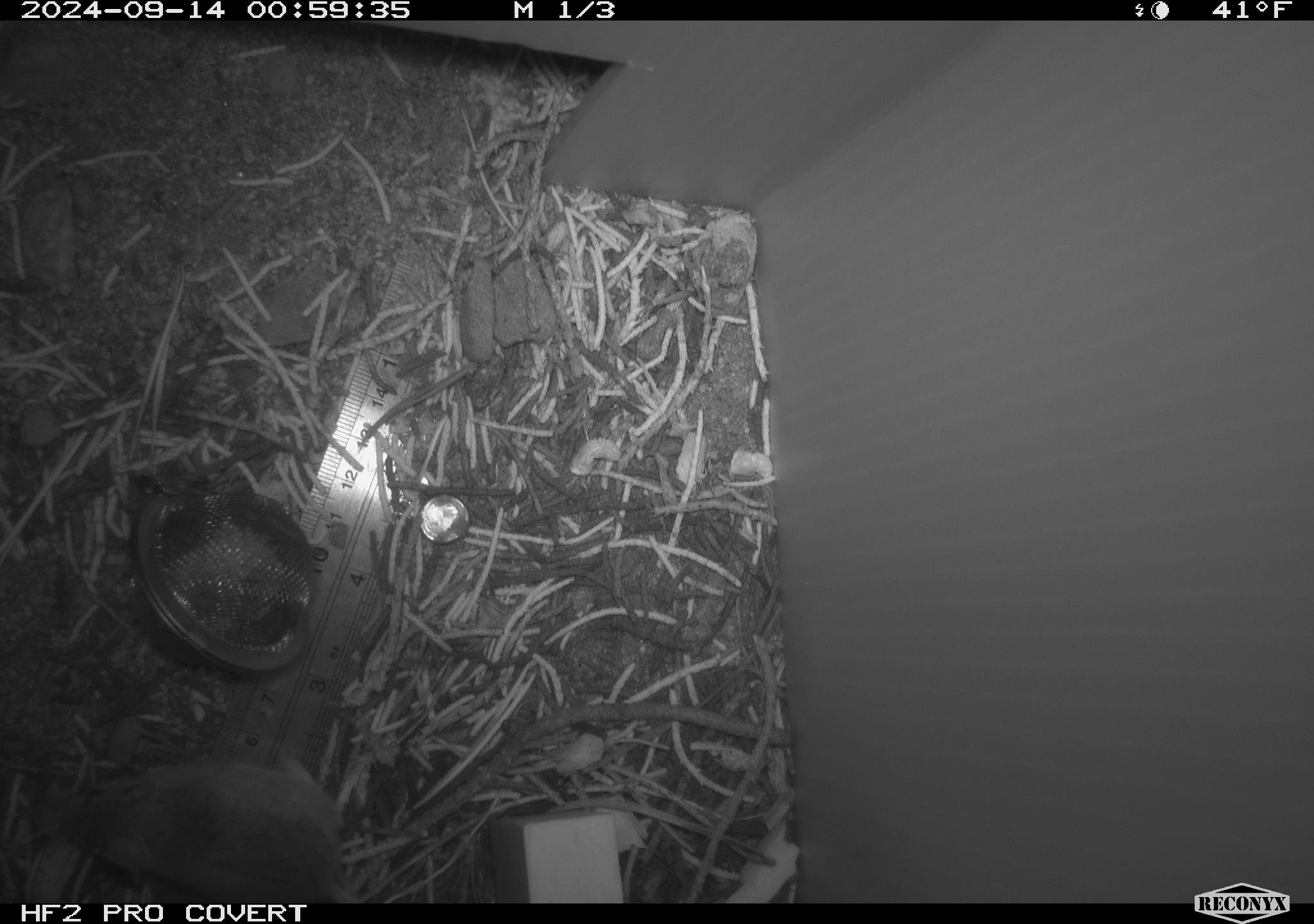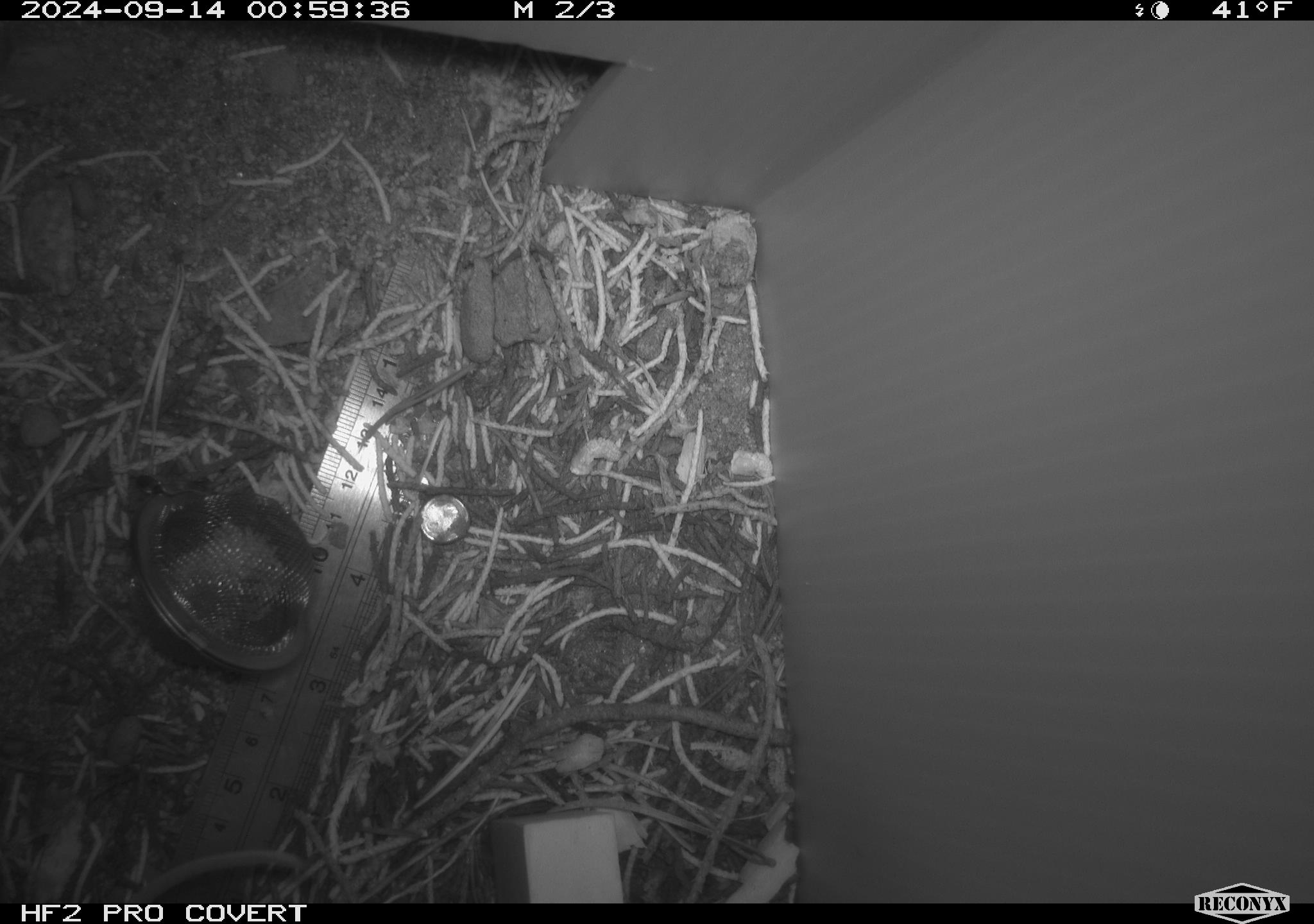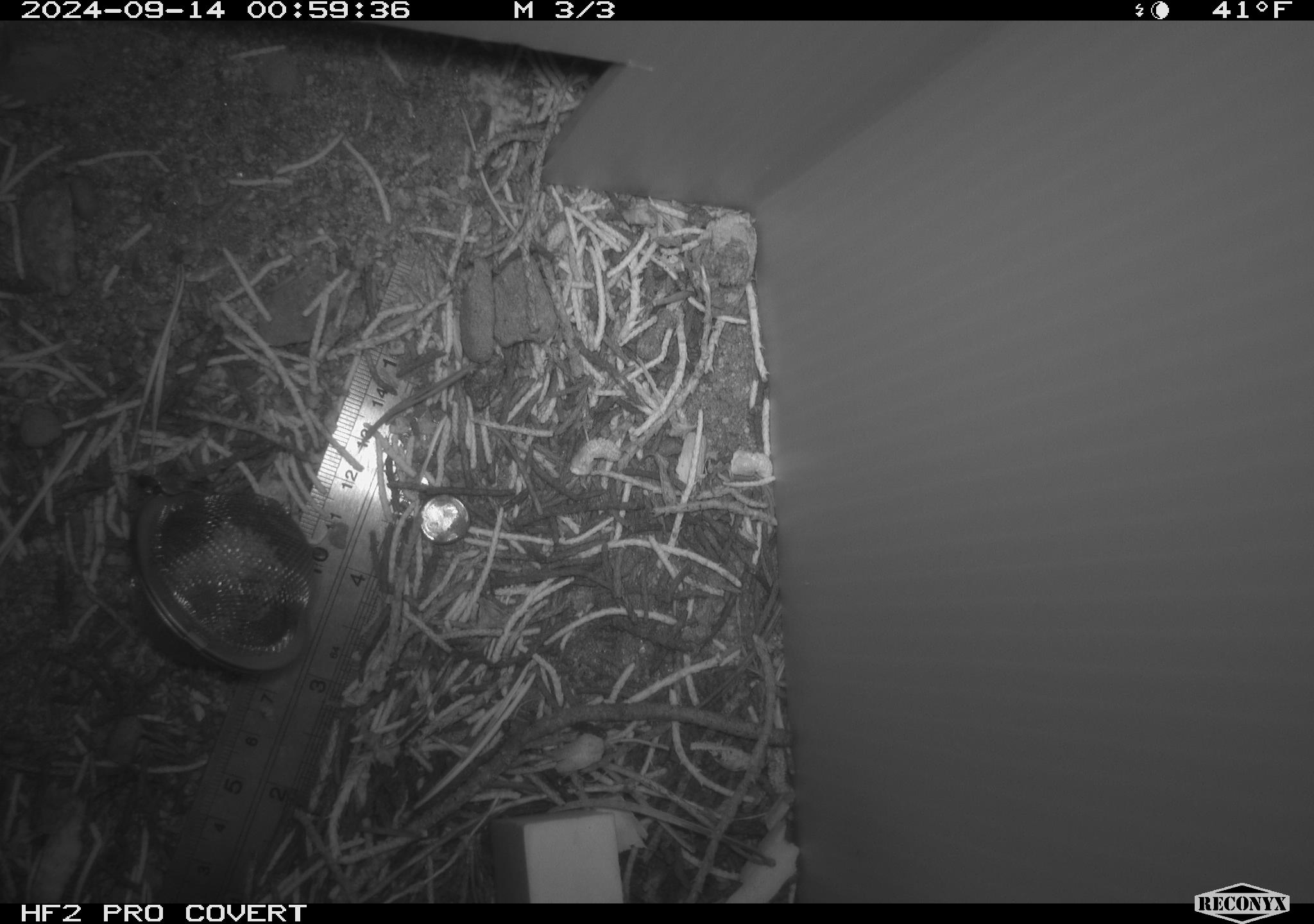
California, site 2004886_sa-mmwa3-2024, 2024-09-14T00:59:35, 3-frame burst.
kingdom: Animalia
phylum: Chordata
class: Mammalia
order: Rodentia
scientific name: Rodentia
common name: mouse species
Mouse species (Rodentia).